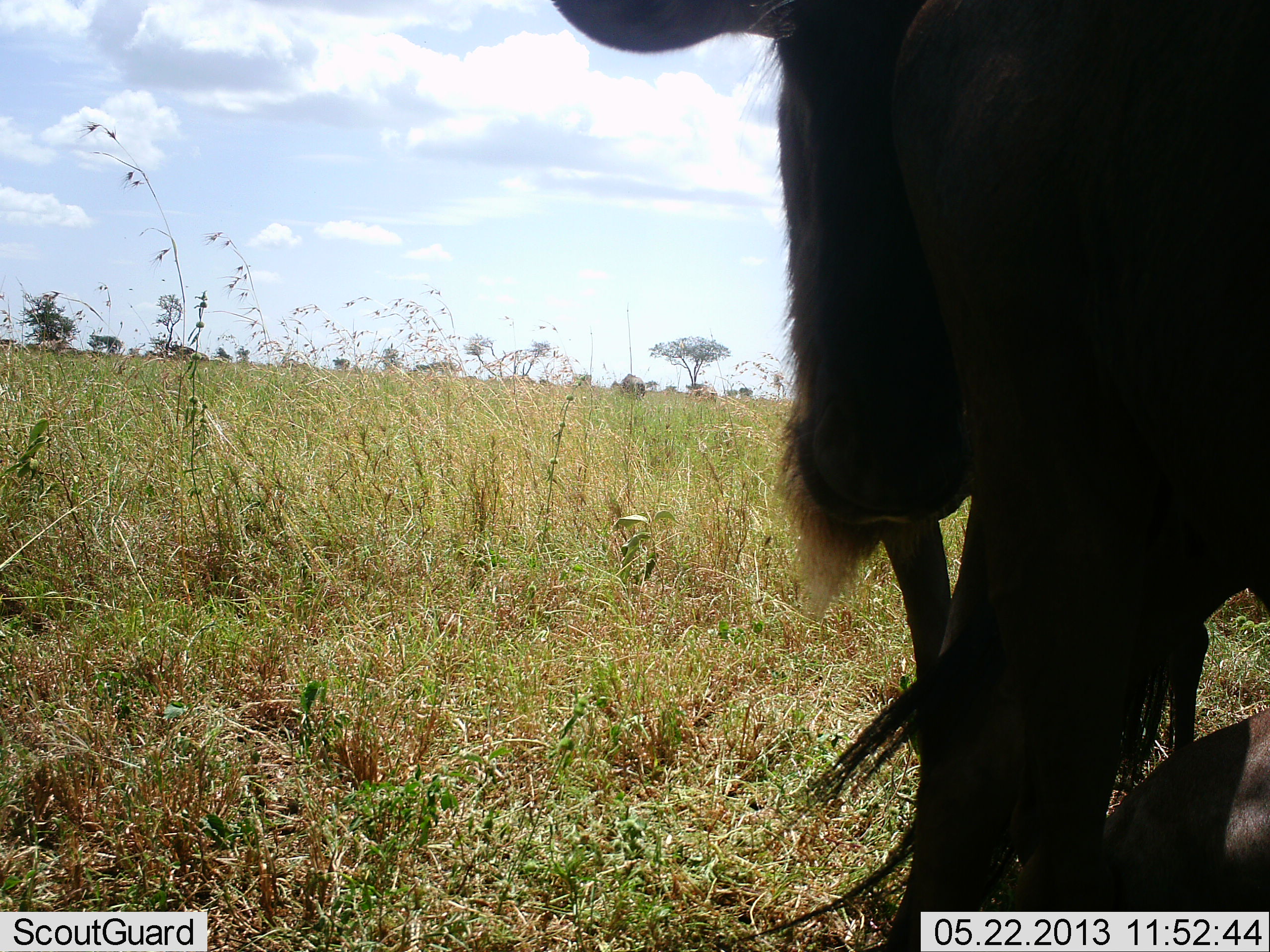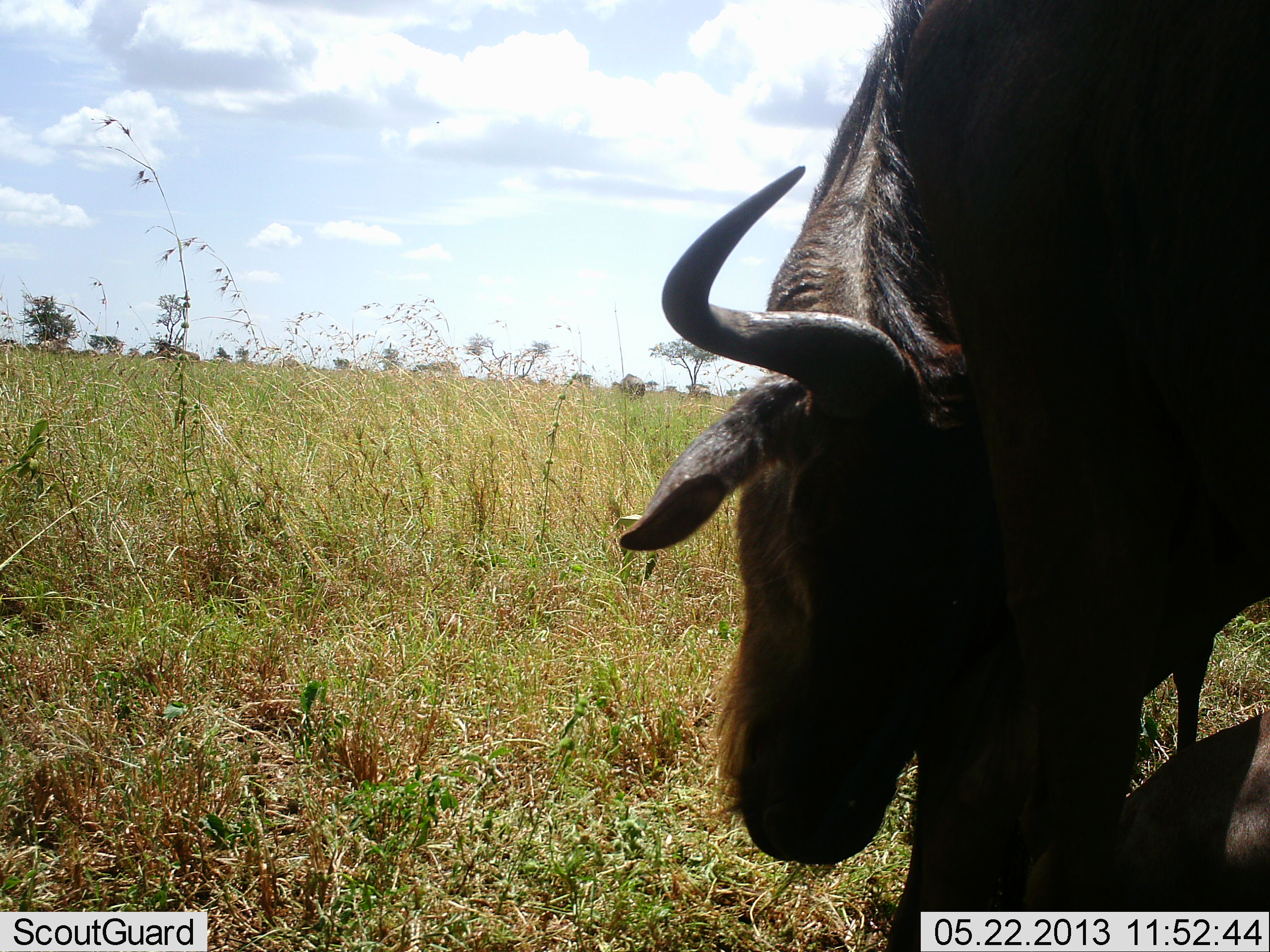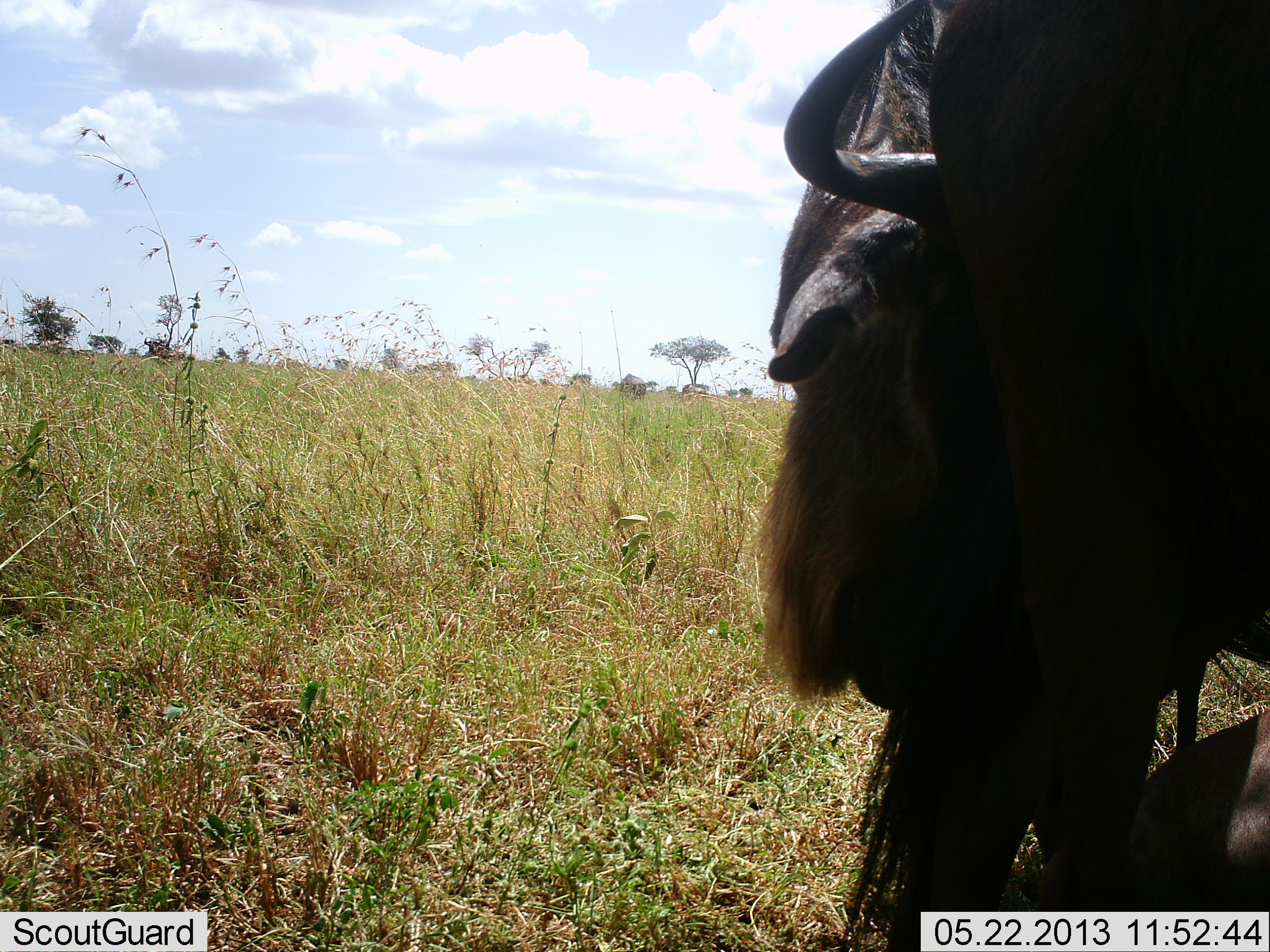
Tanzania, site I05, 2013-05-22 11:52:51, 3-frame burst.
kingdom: Animalia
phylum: Chordata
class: Mammalia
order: Artiodactyla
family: Bovidae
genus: Connochaetes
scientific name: Connochaetes taurinus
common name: blue wildebeest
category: wildebeest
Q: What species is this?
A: Wildebeest (blue wildebeest) (Connochaetes taurinus).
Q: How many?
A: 2.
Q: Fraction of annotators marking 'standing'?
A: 60%.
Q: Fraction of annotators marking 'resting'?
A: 53%.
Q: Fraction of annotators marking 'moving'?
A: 7%.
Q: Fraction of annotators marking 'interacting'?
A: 27%.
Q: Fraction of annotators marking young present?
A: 0%.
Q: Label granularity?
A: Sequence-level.